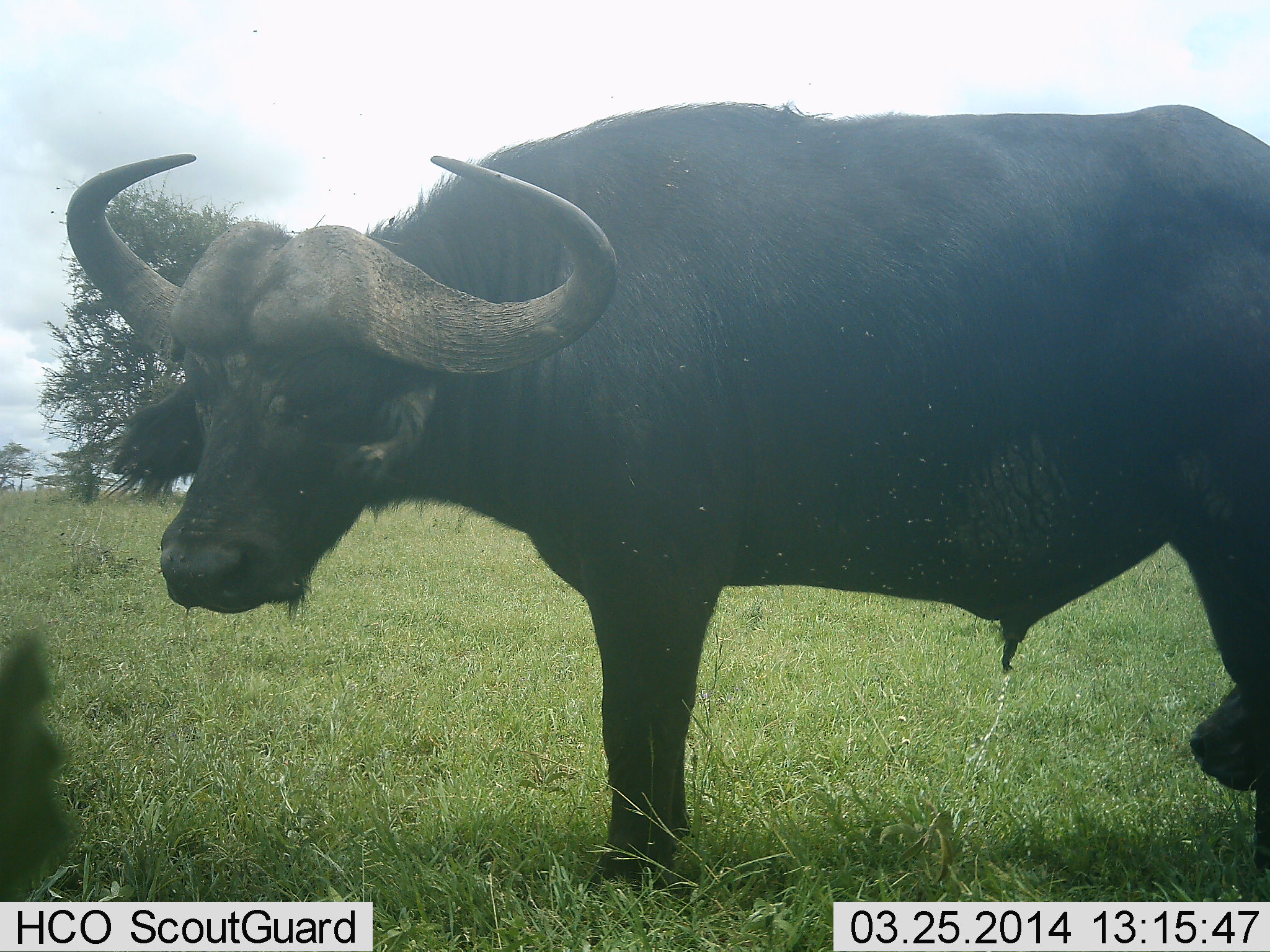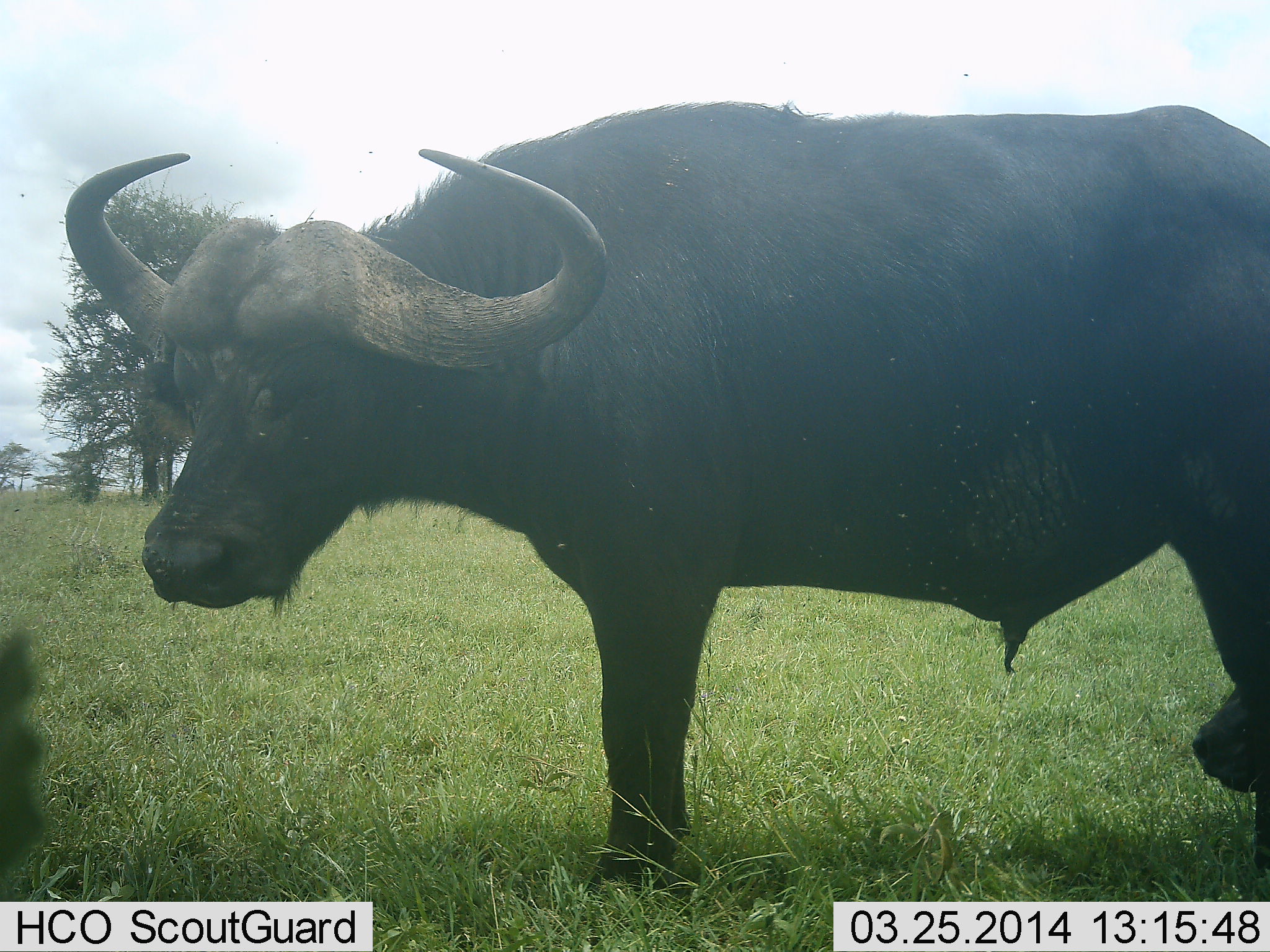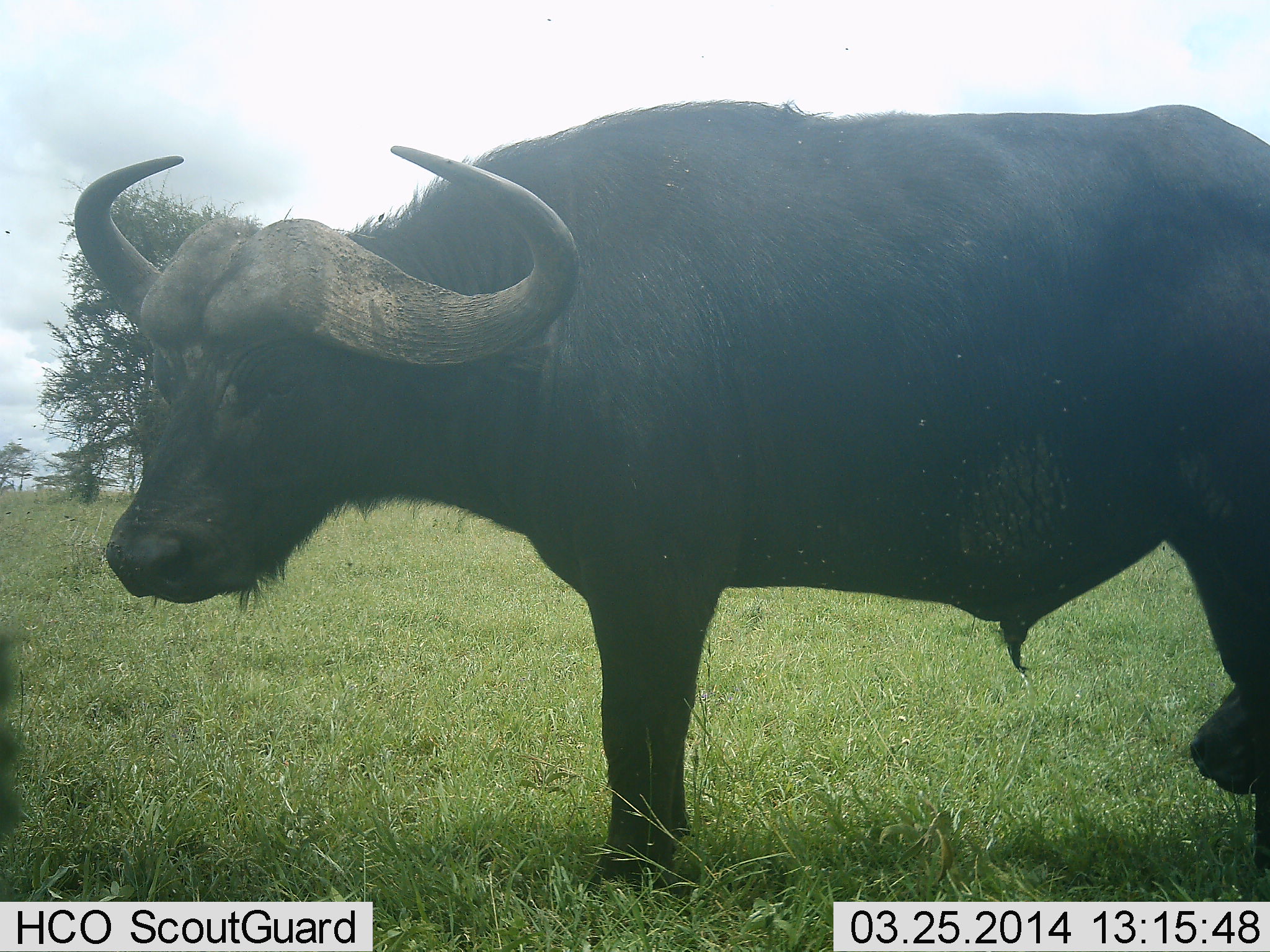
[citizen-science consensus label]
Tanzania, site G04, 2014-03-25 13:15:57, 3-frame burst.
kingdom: Animalia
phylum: Chordata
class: Mammalia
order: Artiodactyla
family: Bovidae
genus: Syncerus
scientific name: Syncerus caffer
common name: cape buffalo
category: buffalo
Buffalo (cape buffalo) (Syncerus caffer), count 1. Behavior (volunteer vote fractions): standing 100%, resting 20%, moving 0%, interacting 10%. Young present (vote fraction): 0%. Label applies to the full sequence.